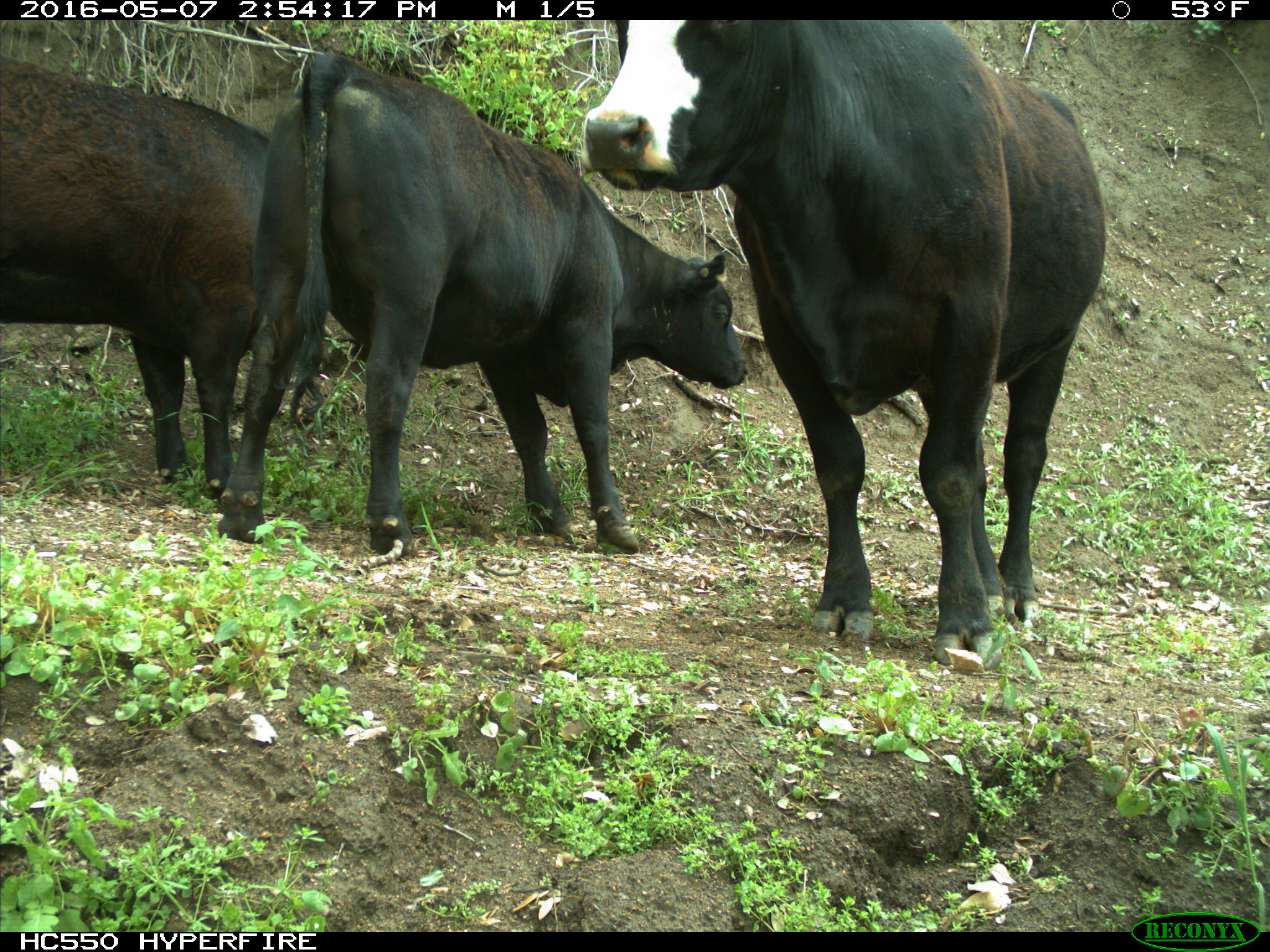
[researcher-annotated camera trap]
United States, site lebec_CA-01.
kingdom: Animalia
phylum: Chordata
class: Mammalia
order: Artiodactyla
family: Bovidae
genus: Bos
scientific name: Bos taurus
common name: domestic cow